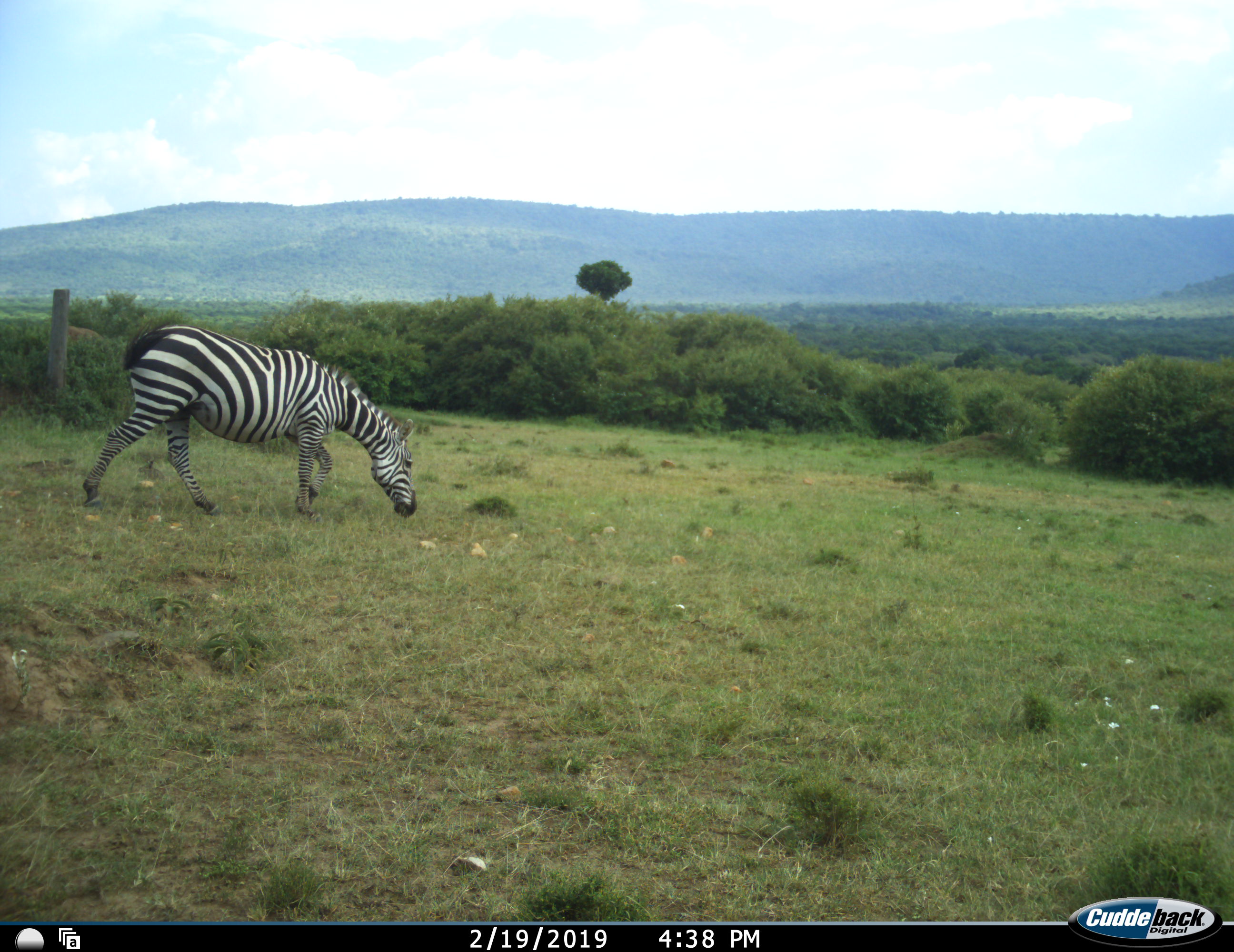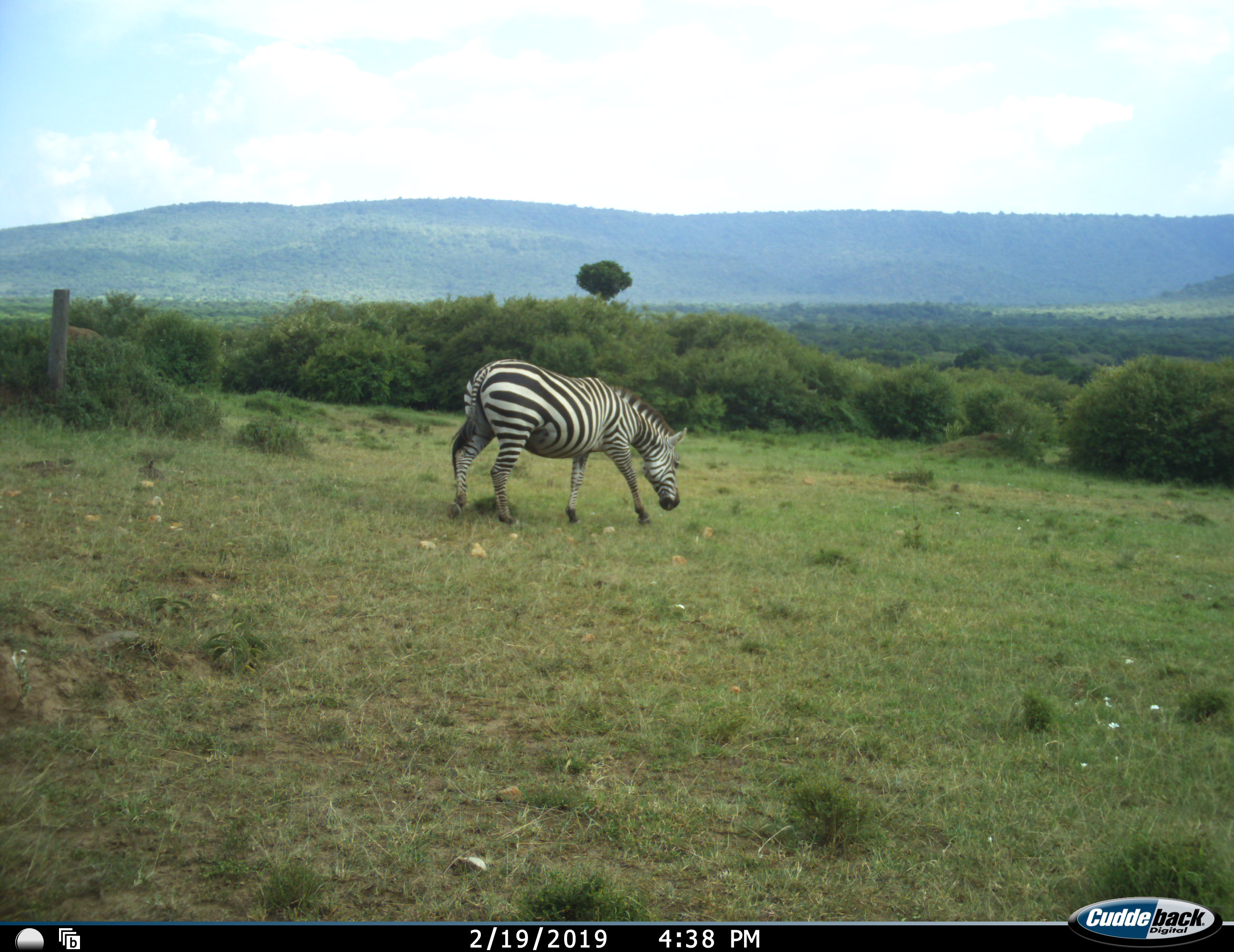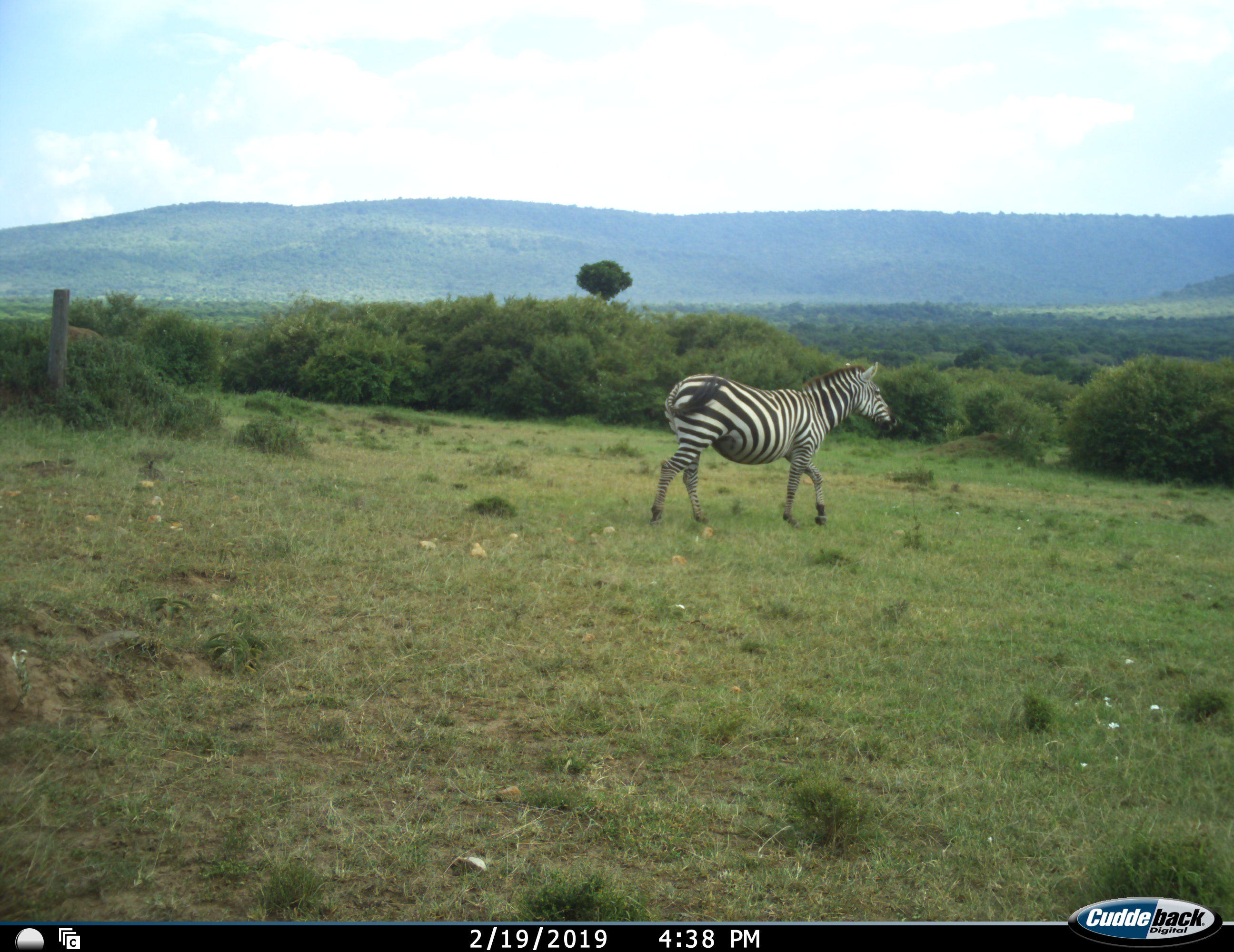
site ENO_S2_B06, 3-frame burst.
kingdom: Animalia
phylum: Chordata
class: Mammalia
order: Perissodactyla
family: Equidae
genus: Equus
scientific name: Equus quagga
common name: plains zebra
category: zebraplains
Zebraplains (plains zebra) (Equus quagga), count 1. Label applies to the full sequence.